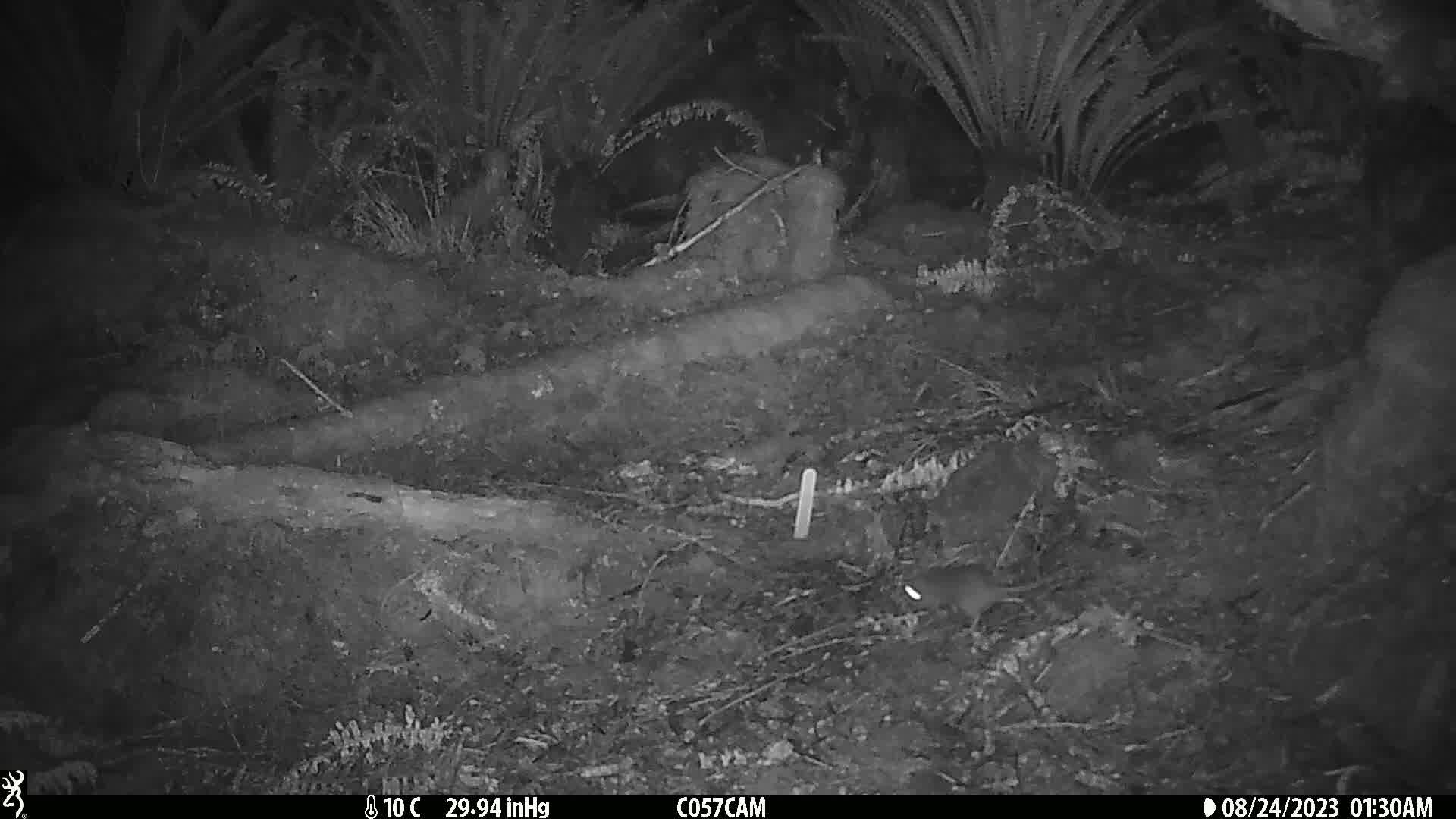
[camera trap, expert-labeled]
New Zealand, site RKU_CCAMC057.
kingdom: Animalia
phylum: Chordata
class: Mammalia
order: Rodentia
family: Muridae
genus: Rattus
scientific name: Rattus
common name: rat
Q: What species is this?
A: Rat (Rattus).